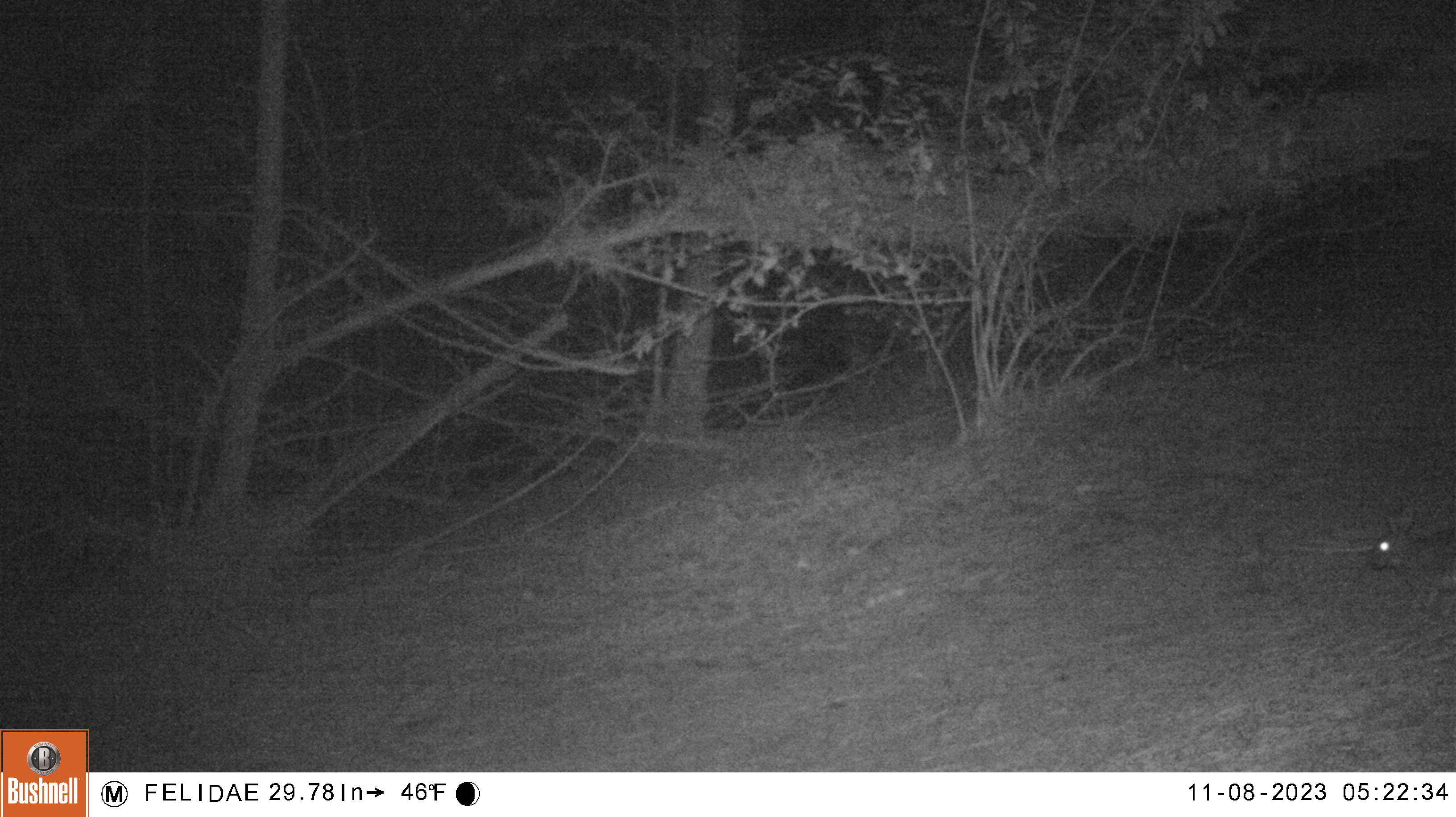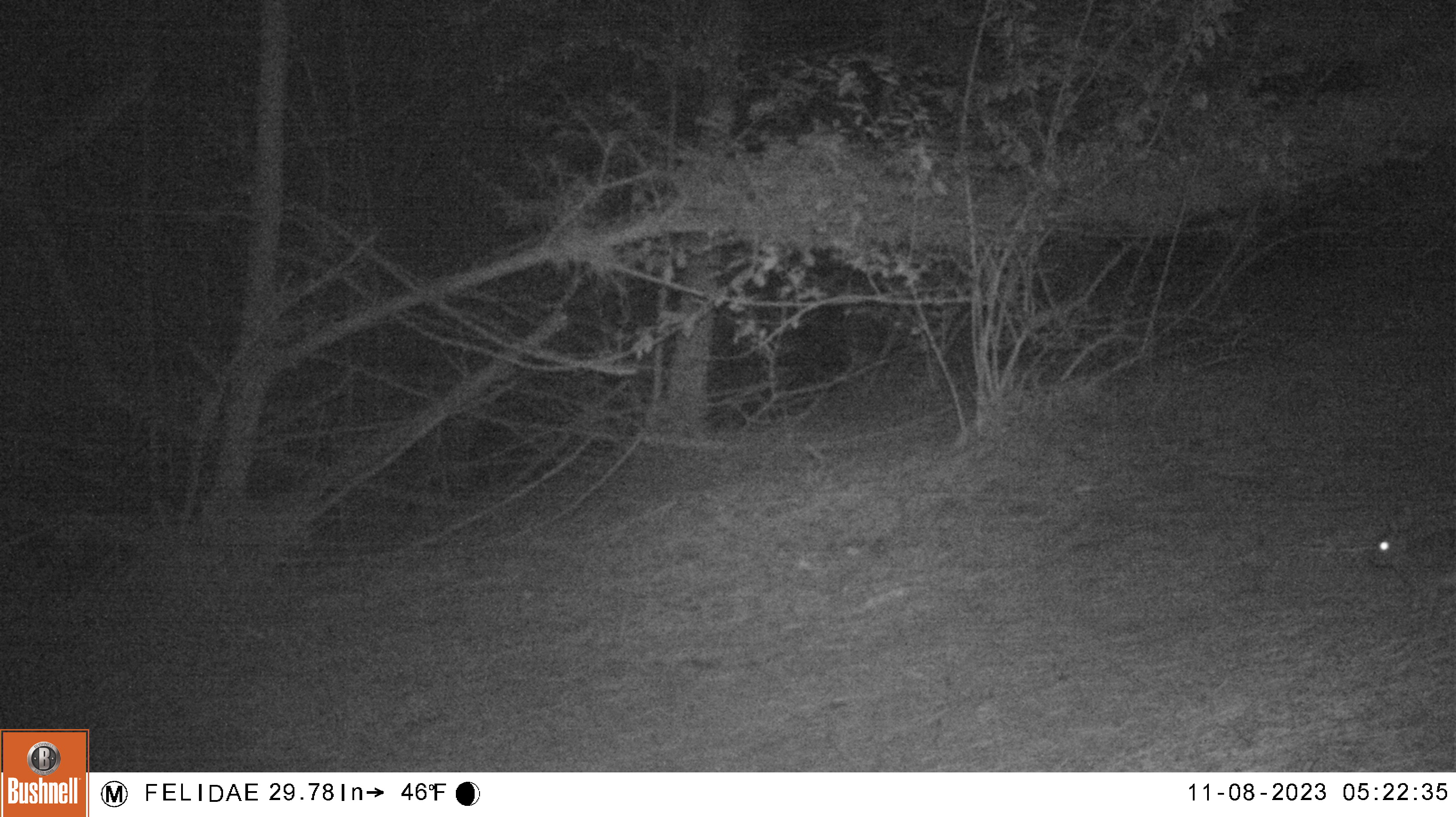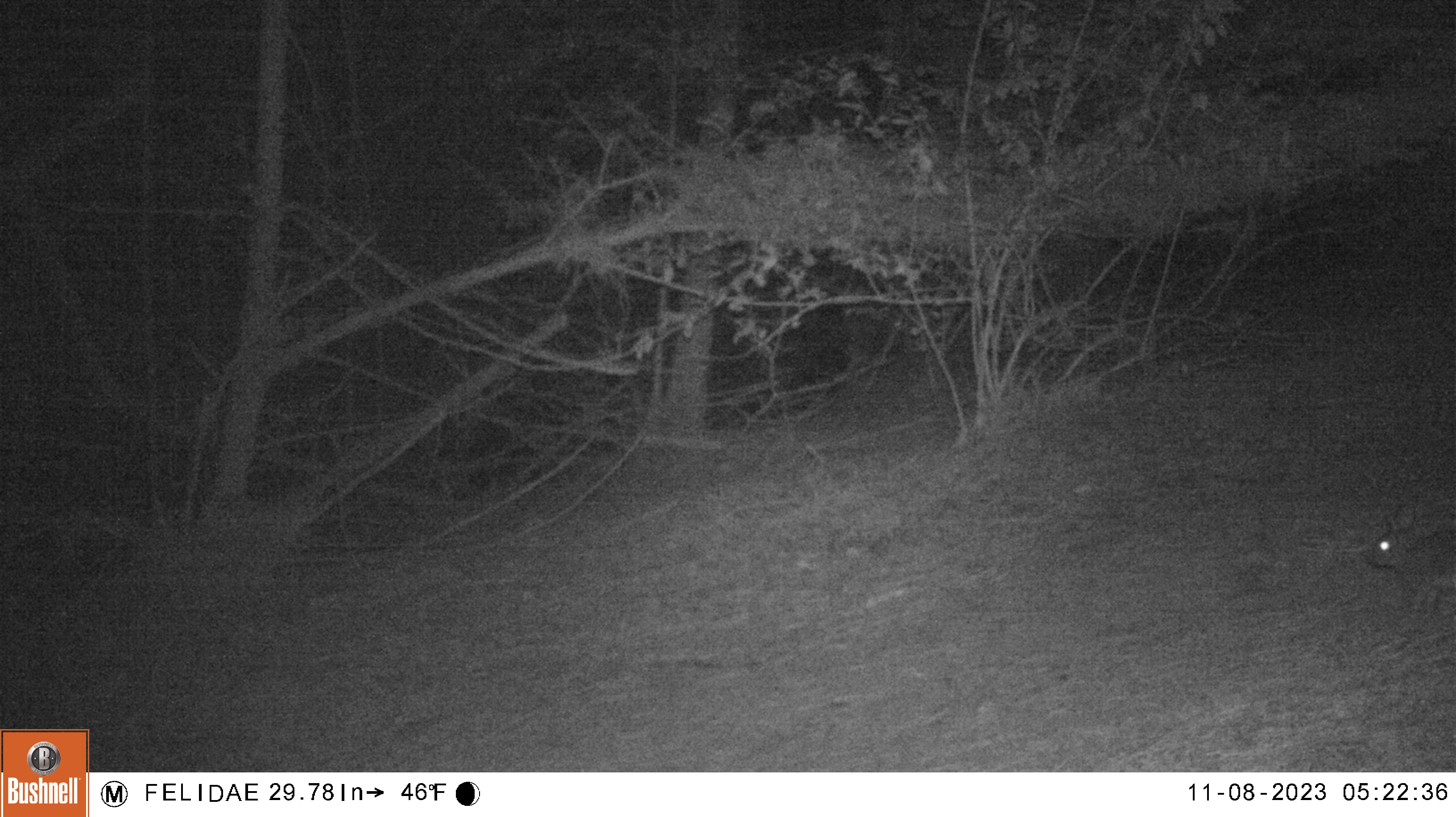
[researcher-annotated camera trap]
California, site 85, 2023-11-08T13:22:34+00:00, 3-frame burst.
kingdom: Animalia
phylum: Chordata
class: Mammalia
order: Lagomorpha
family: Leporidae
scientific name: Leporidae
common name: rabbit